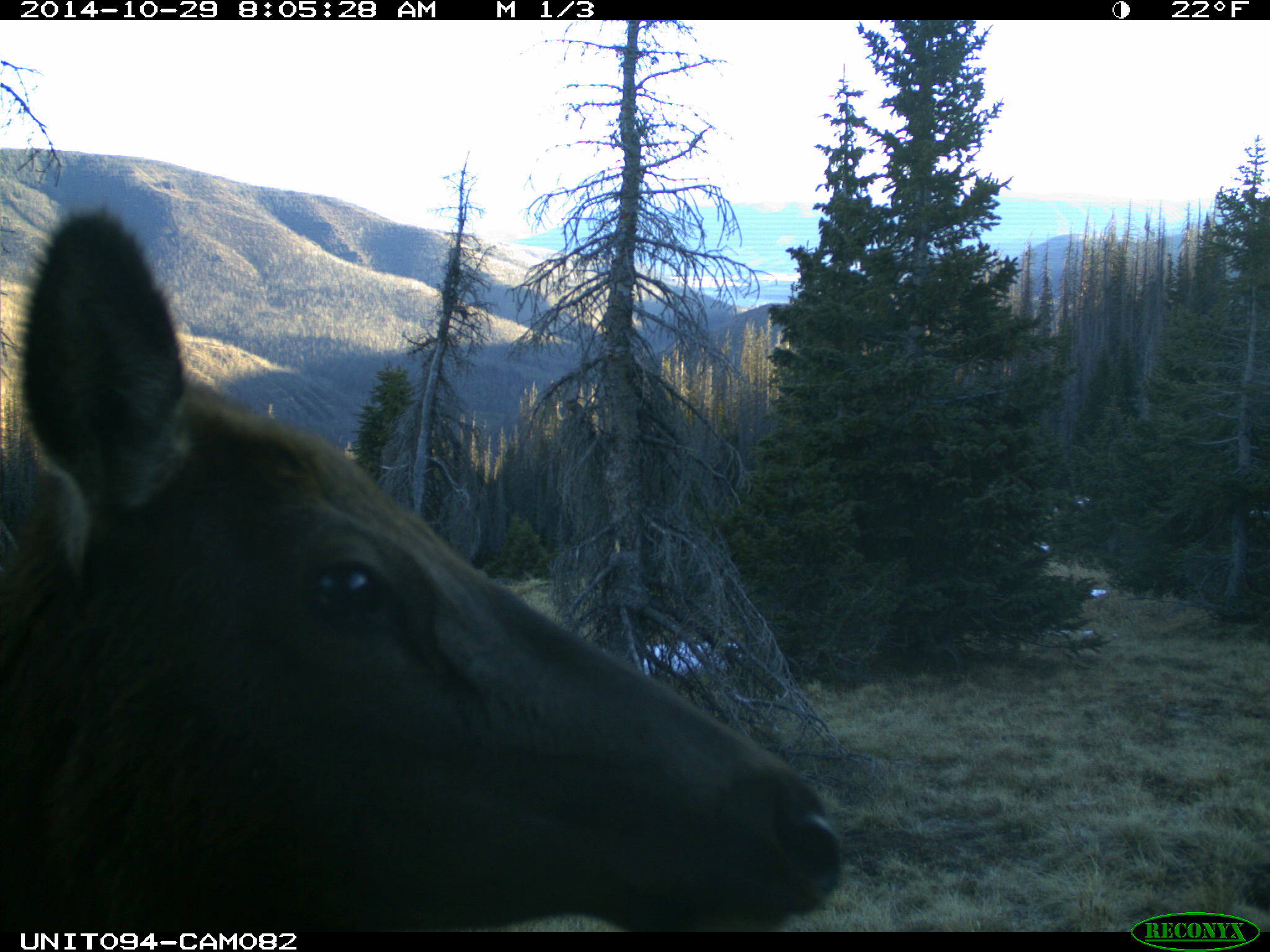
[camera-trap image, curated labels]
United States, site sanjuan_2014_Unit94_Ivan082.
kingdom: Animalia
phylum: Chordata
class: Mammalia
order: Artiodactyla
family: Cervidae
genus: Cervus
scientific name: Cervus elaphus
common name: red deer